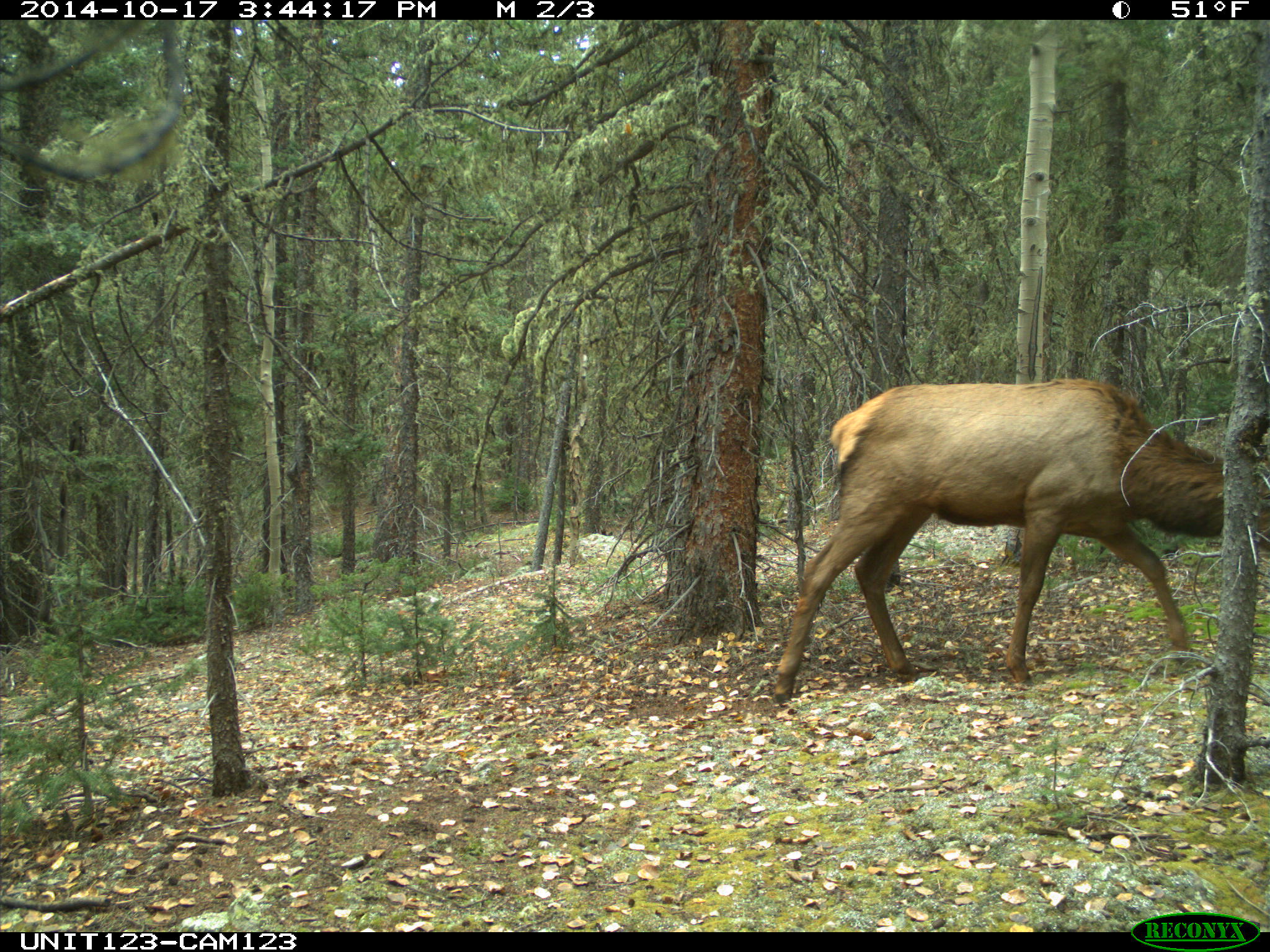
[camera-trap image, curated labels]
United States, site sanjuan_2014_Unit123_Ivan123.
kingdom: Animalia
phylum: Chordata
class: Mammalia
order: Artiodactyla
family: Cervidae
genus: Cervus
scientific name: Cervus elaphus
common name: red deer